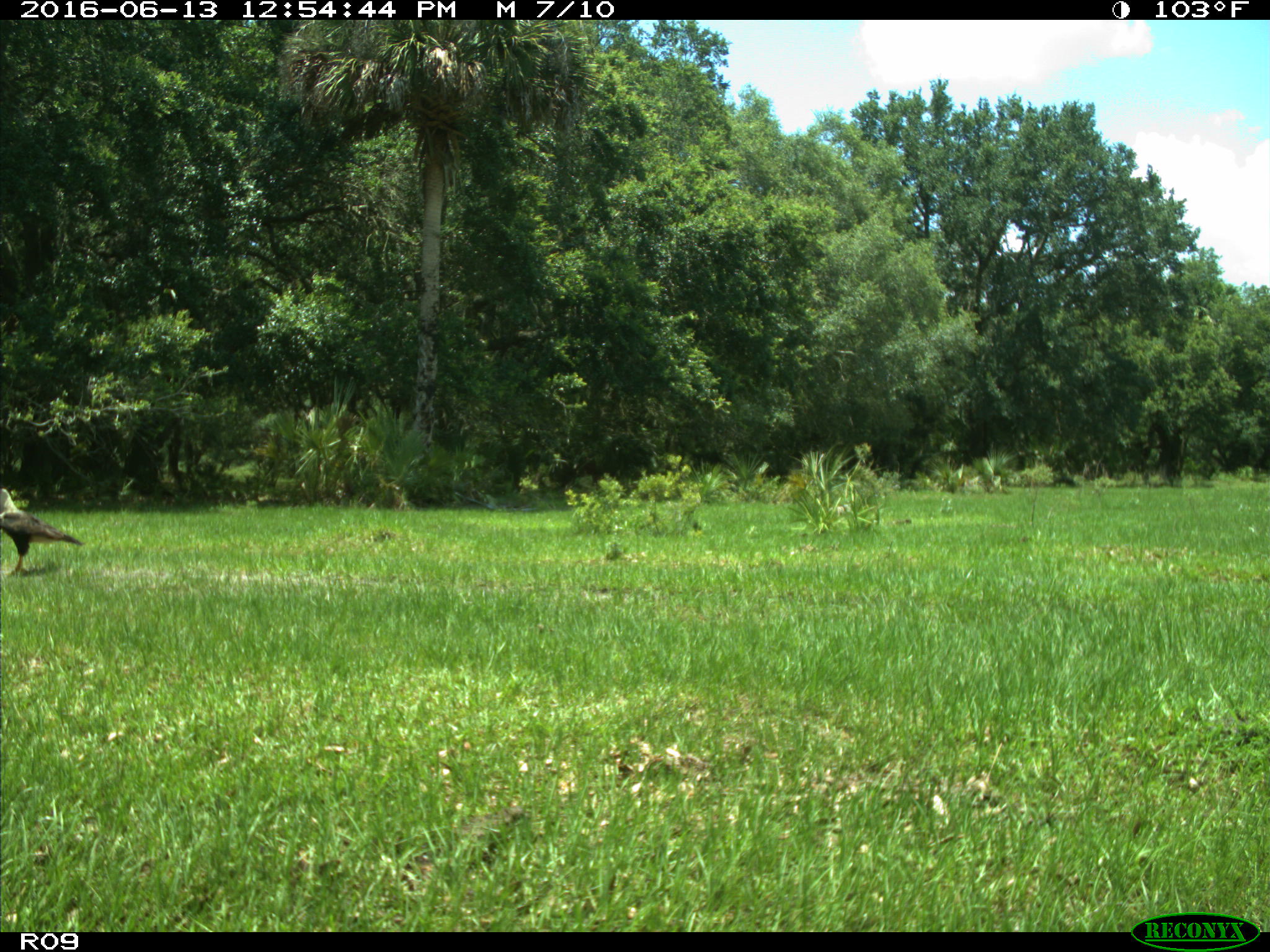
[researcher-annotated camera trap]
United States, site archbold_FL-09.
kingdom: Animalia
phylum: Chordata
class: Aves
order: Accipitriformes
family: Accipitridae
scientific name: Accipitridae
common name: acciptirids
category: unidentified accipitrid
Unidentified accipitrid (acciptirids) (Accipitridae).